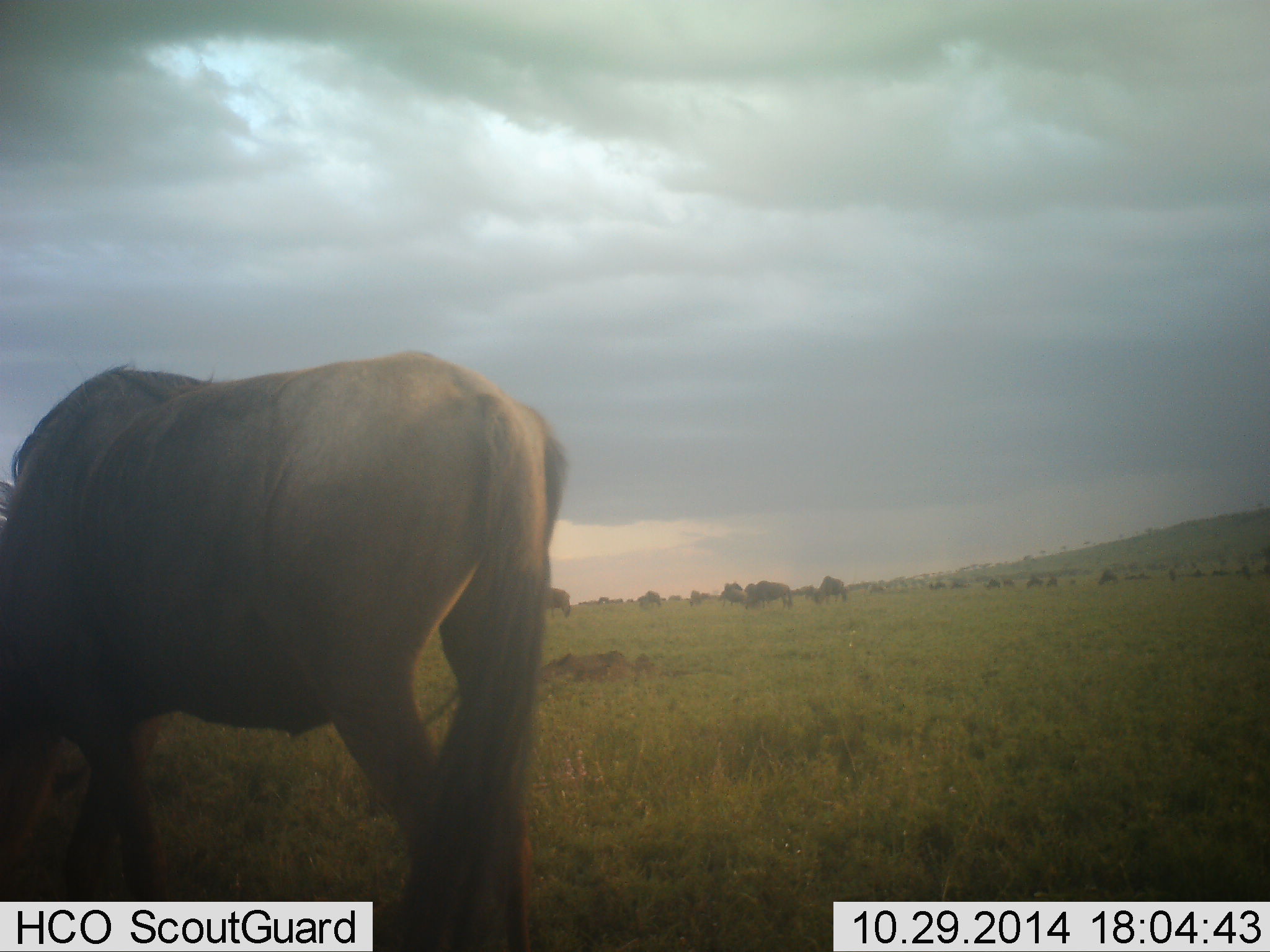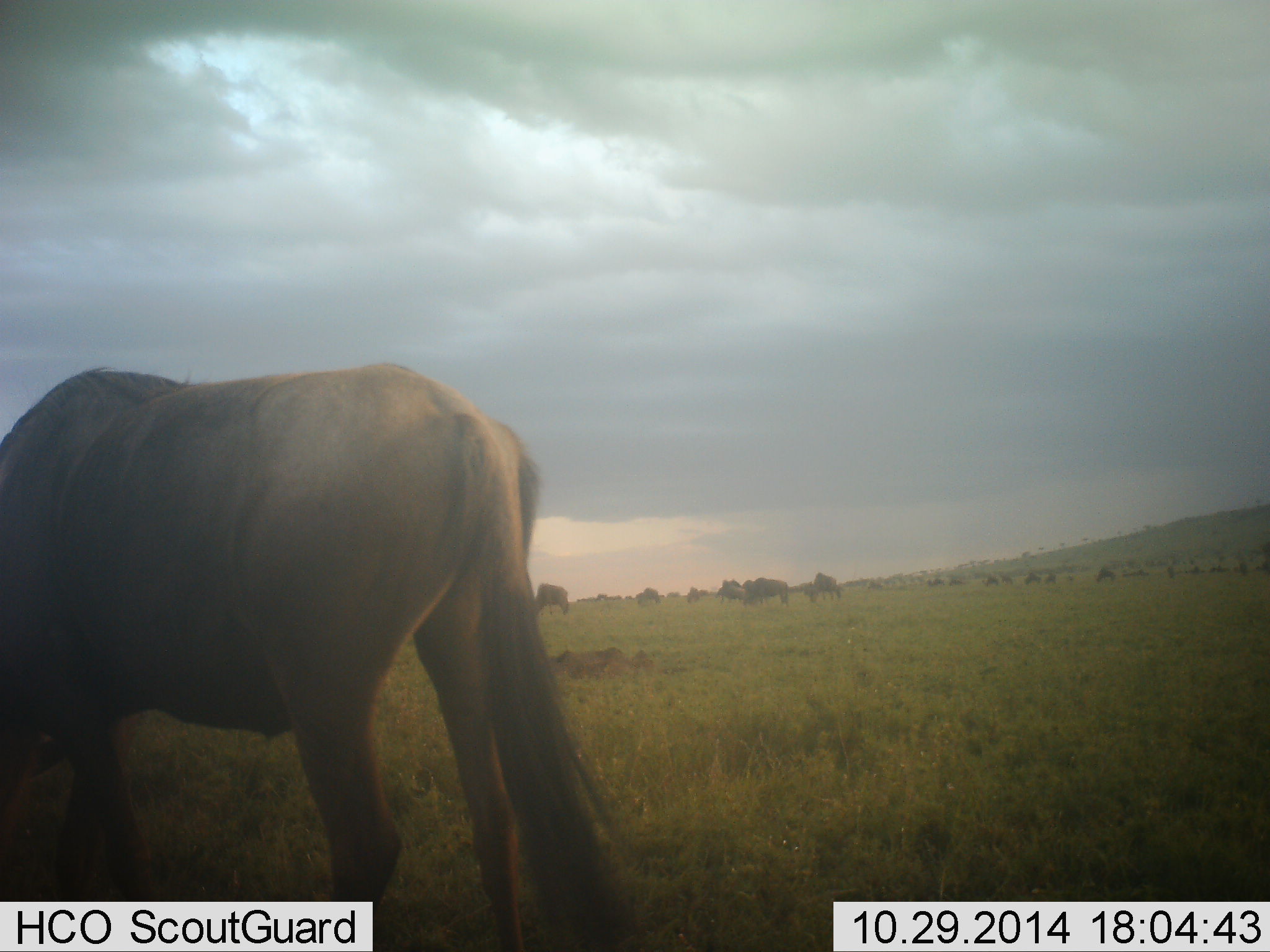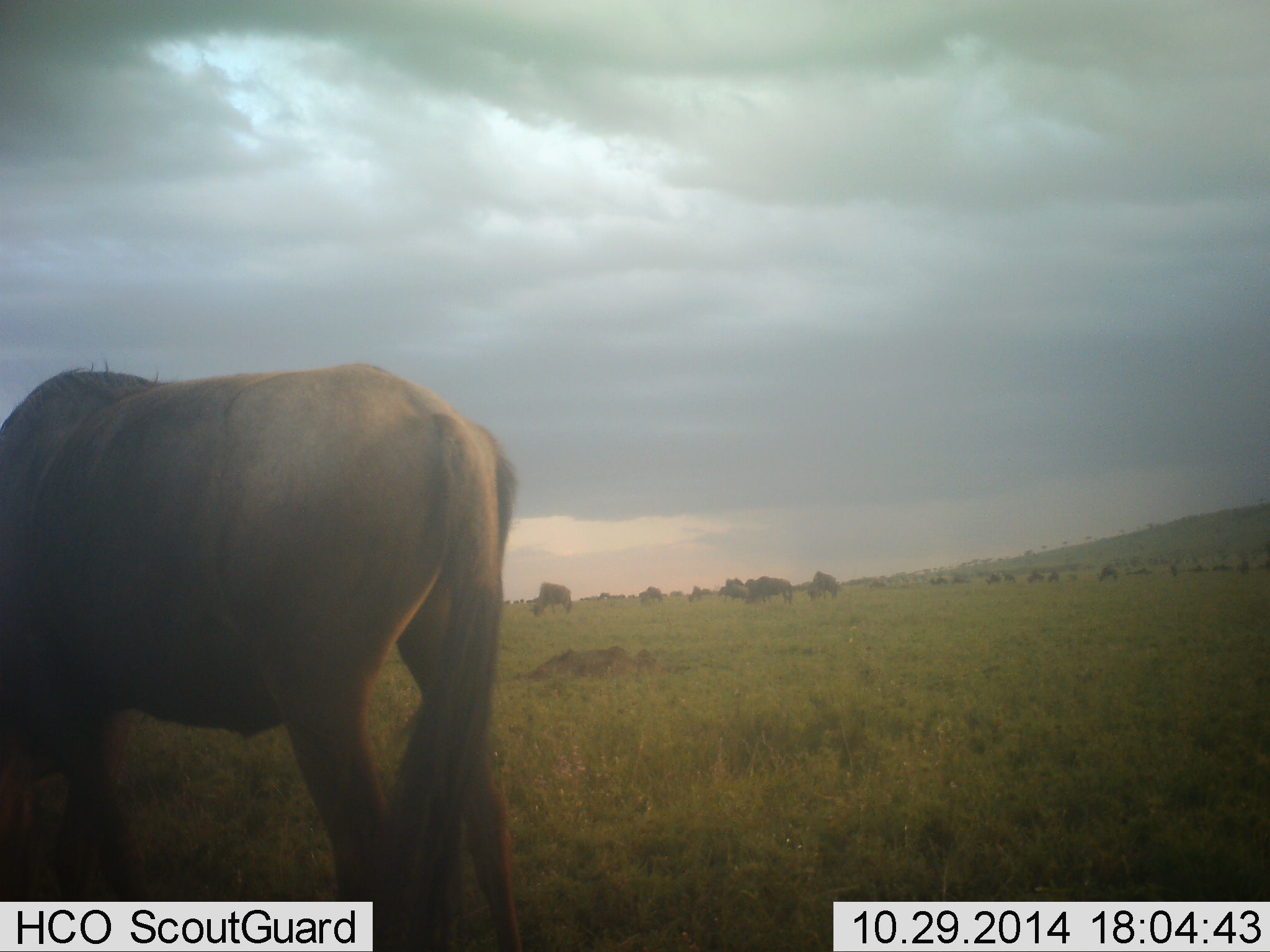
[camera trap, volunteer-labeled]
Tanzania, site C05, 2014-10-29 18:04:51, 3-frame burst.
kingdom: Animalia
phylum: Chordata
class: Mammalia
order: Artiodactyla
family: Bovidae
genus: Connochaetes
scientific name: Connochaetes taurinus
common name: blue wildebeest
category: wildebeest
Wildebeest (blue wildebeest) (Connochaetes taurinus), count 7. Behavior (volunteer vote fractions): standing 40%, resting 0%, moving 20%, interacting 0%. Young present (vote fraction): 0%. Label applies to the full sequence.